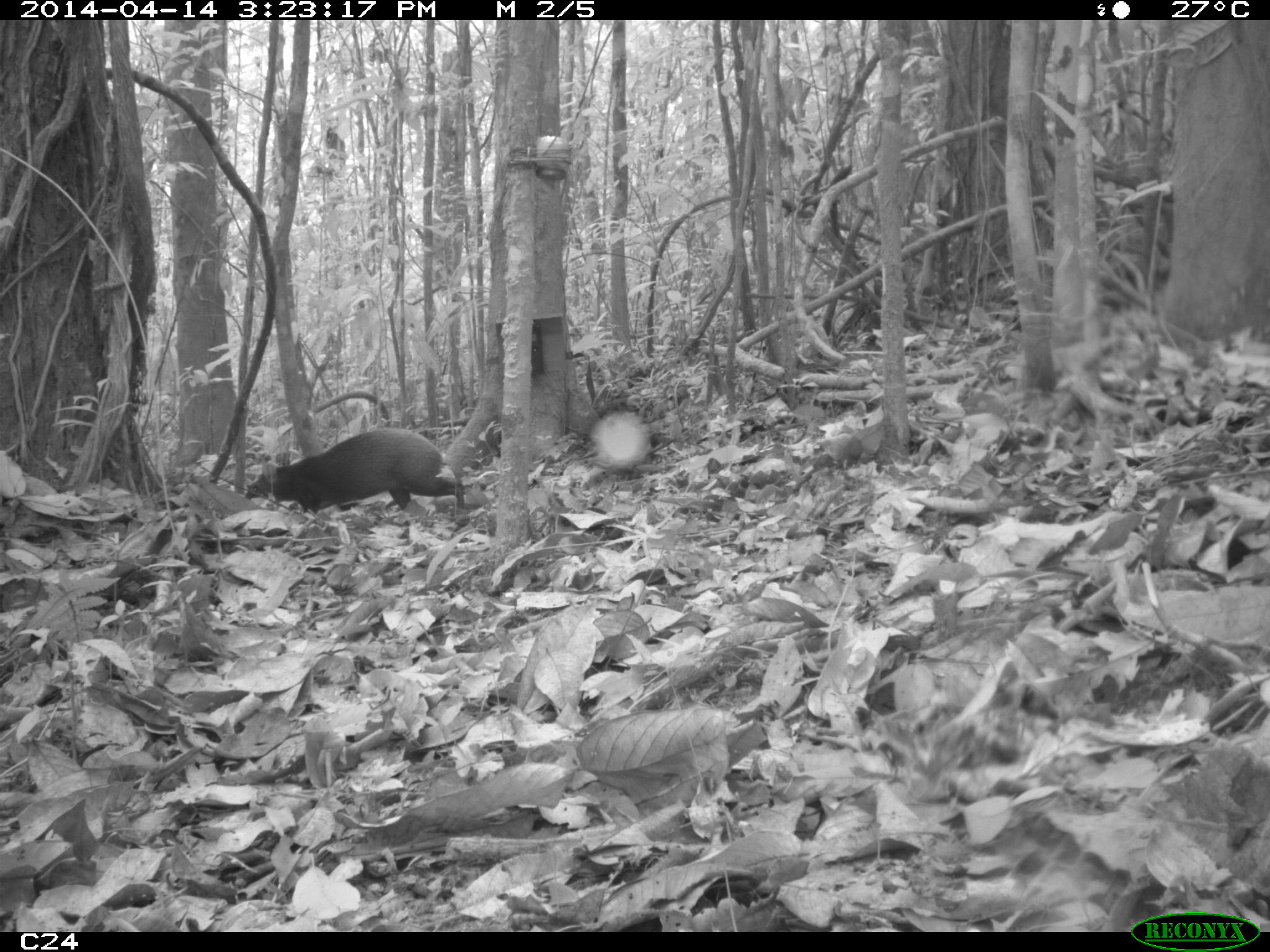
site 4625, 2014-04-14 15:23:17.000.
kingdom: Animalia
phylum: Chordata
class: Mammalia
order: Rodentia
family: Dasyproctidae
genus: Dasyprocta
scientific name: Dasyprocta leporina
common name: red-rumped agouti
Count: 1.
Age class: adult.